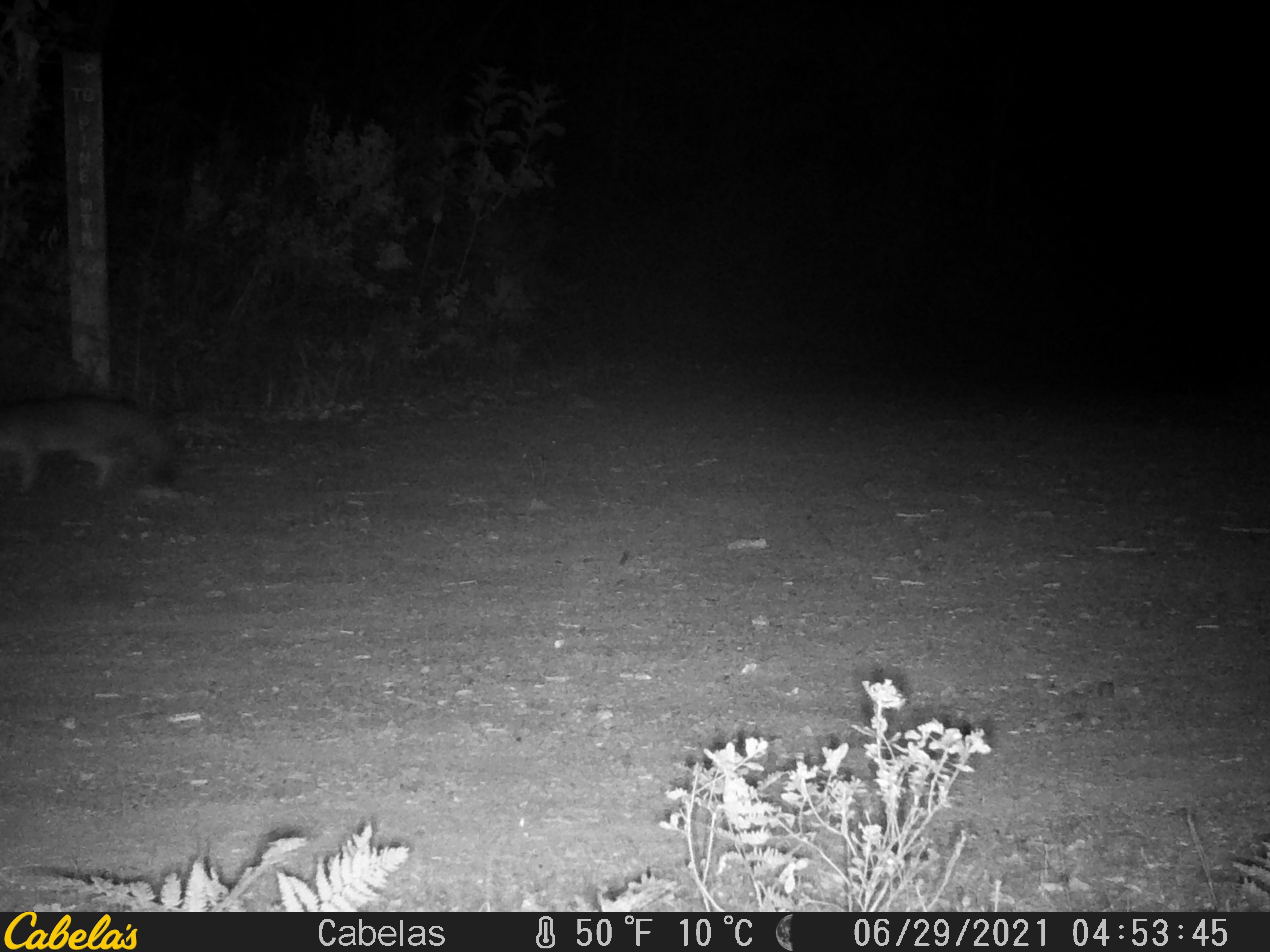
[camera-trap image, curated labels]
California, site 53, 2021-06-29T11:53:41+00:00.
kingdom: Animalia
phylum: Chordata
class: Mammalia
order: Carnivora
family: Canidae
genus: Urocyon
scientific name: Urocyon cinereoargenteus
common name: gray fox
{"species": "gray fox (Urocyon cinereoargenteus)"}